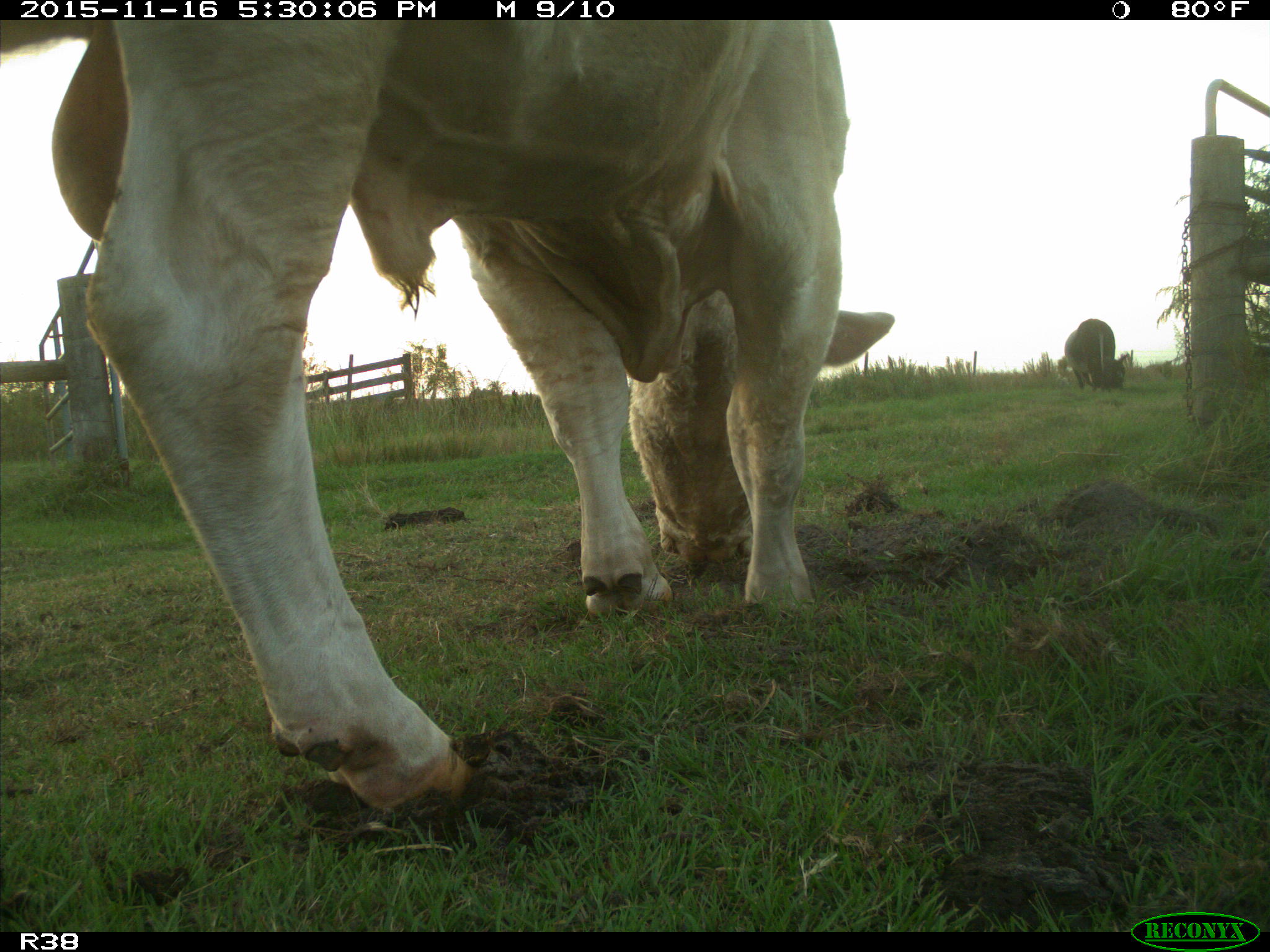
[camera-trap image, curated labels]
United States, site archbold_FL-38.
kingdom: Animalia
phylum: Chordata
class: Mammalia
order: Artiodactyla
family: Bovidae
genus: Bos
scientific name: Bos taurus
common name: domestic cow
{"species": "Bos taurus (domestic cow)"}